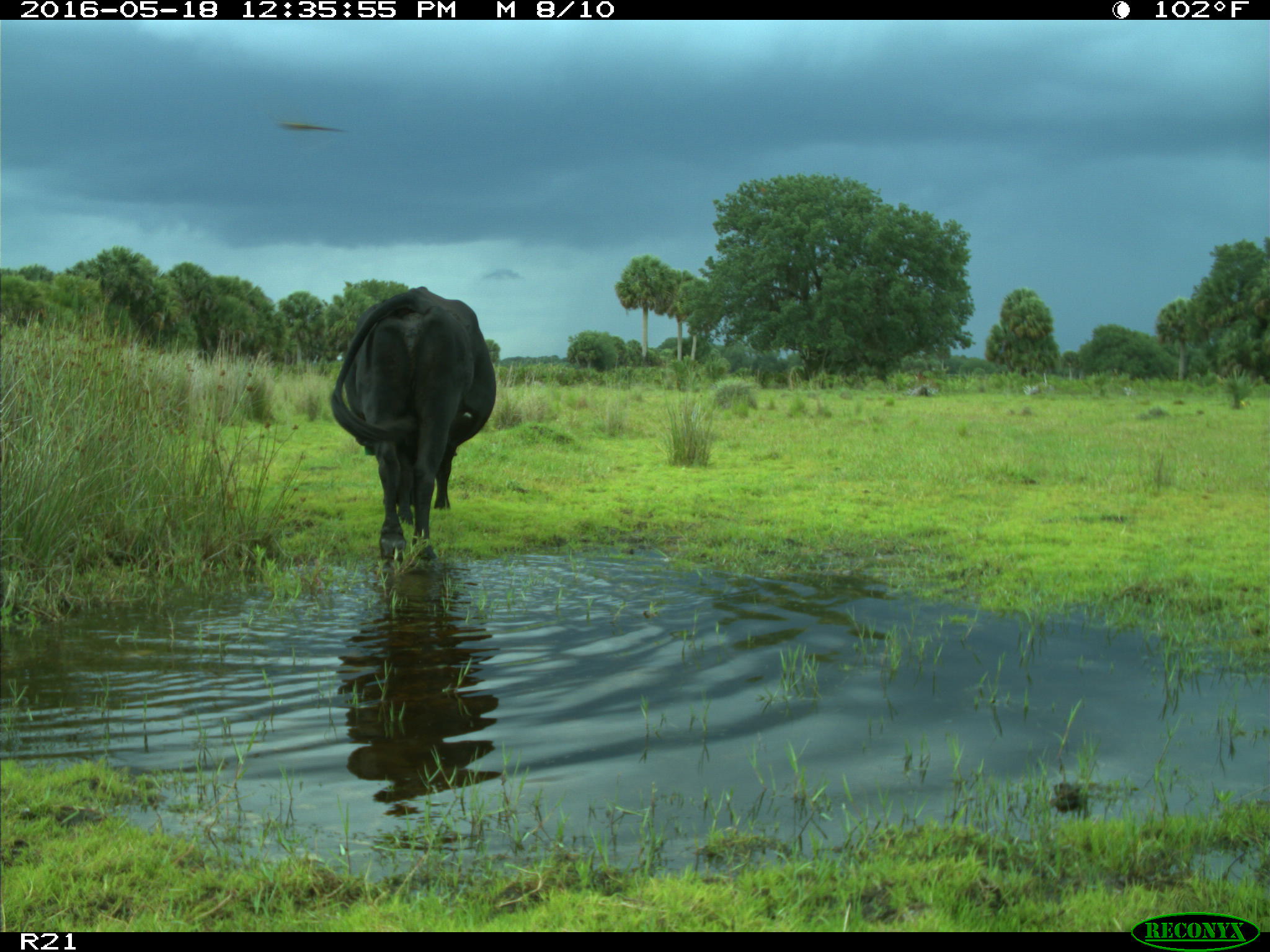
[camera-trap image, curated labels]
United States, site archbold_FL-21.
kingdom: Animalia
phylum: Chordata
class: Mammalia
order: Artiodactyla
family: Bovidae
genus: Bos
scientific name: Bos taurus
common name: domestic cow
Bos taurus (domestic cow).